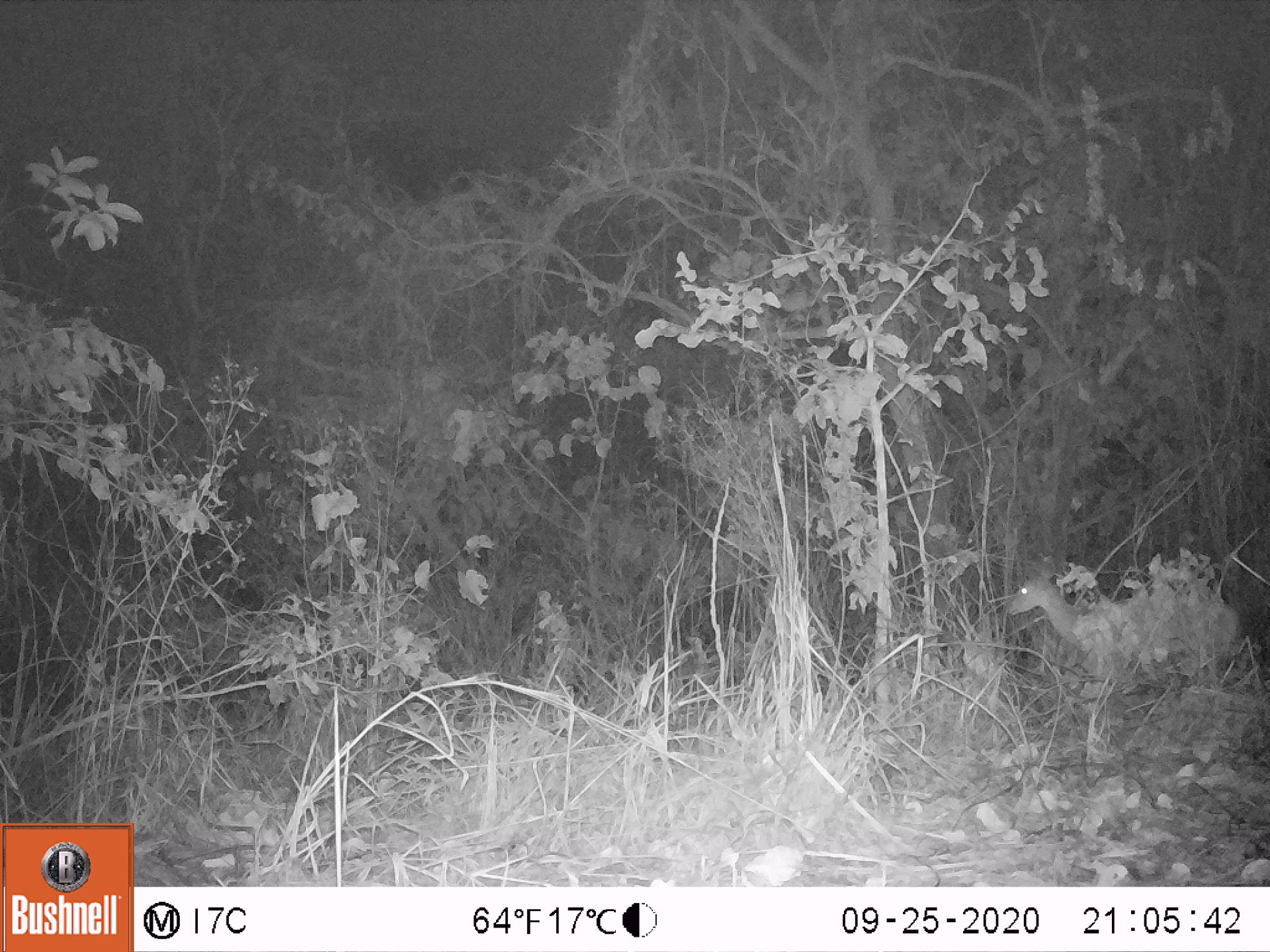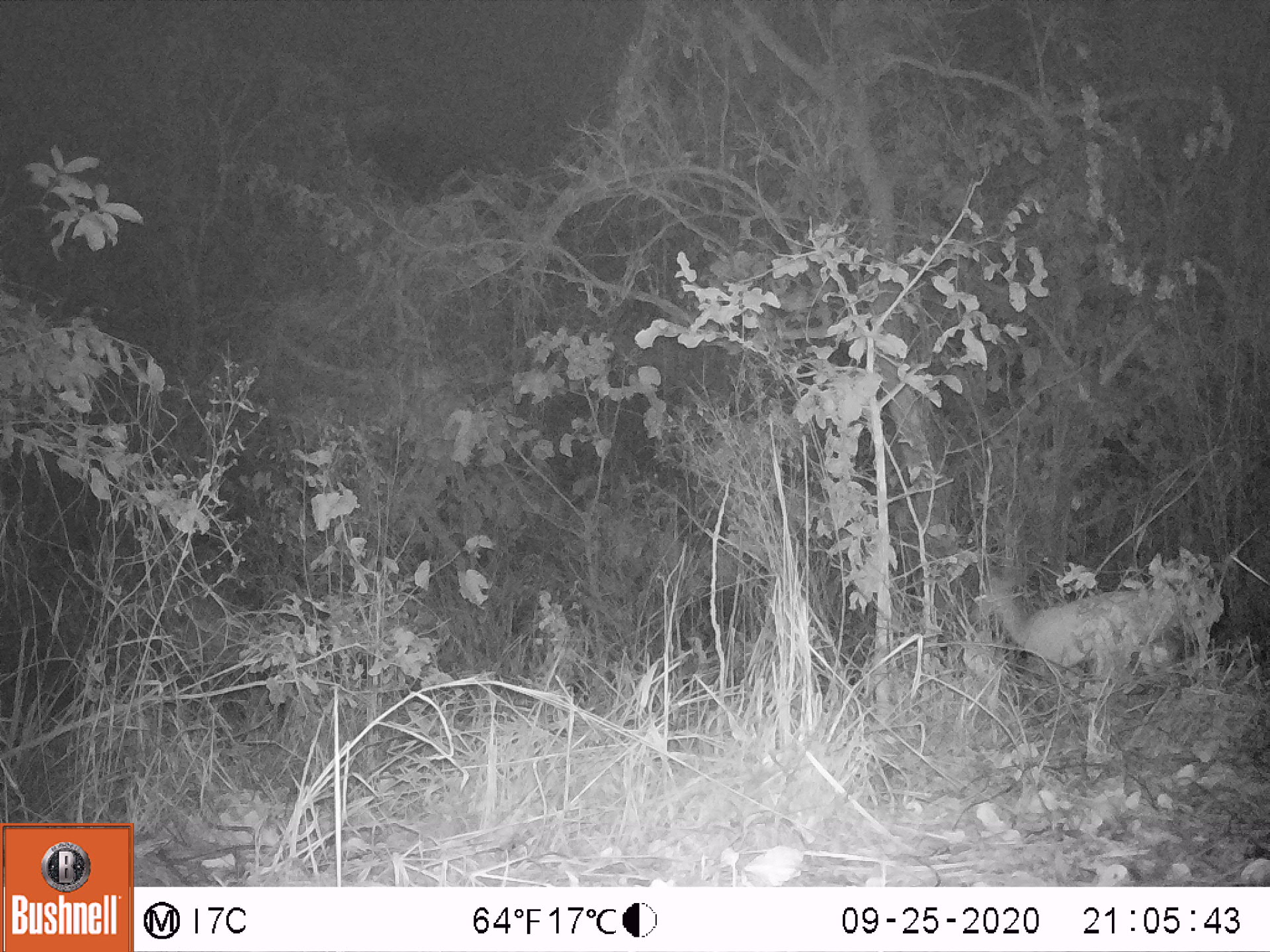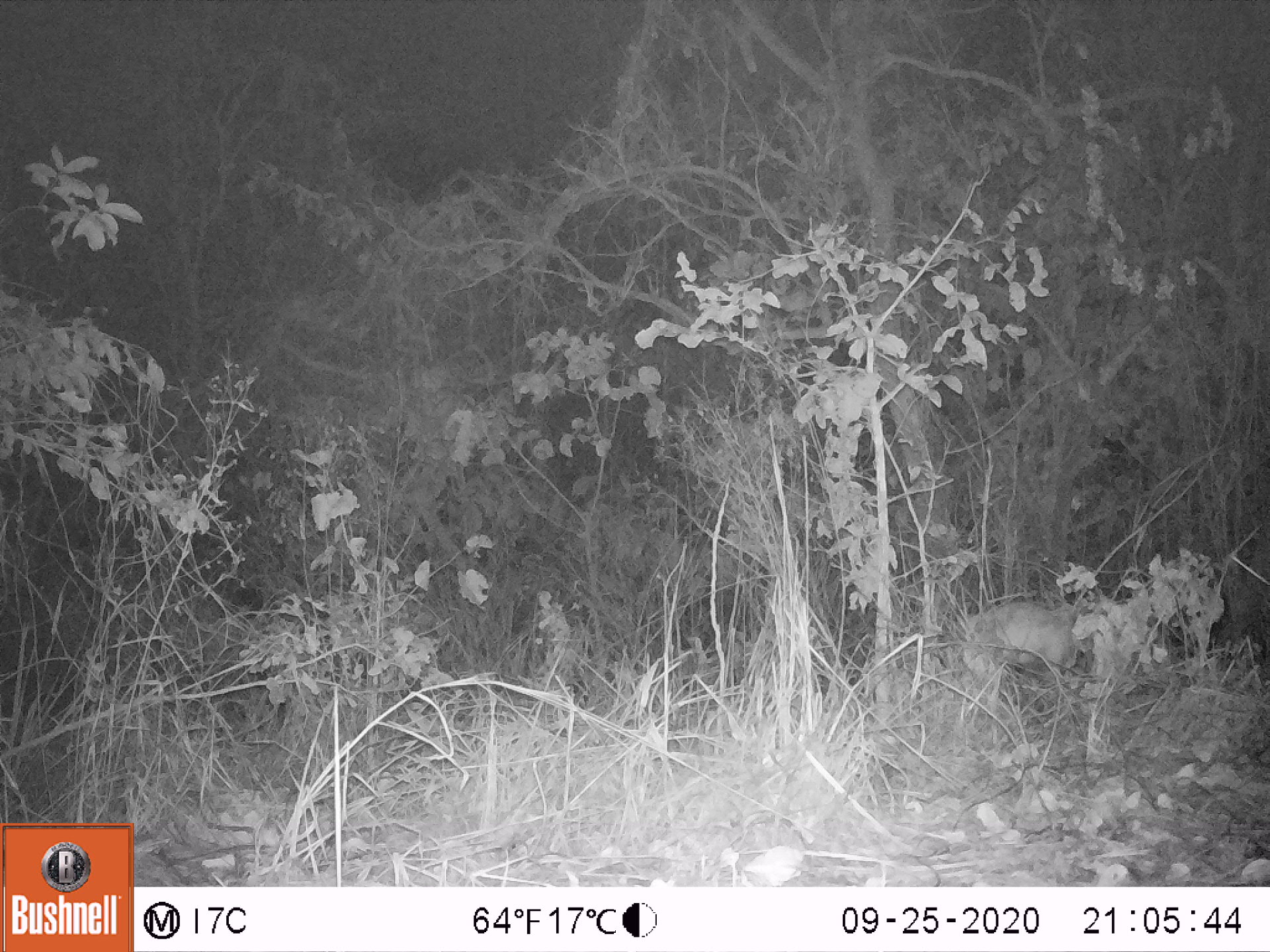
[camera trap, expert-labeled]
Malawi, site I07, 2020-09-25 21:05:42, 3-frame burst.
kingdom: Animalia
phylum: Chordata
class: Mammalia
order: Artiodactyla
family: Bovidae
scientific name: Antilopinae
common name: small antelope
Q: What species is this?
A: Small antelope (Antilopinae).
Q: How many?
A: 1.